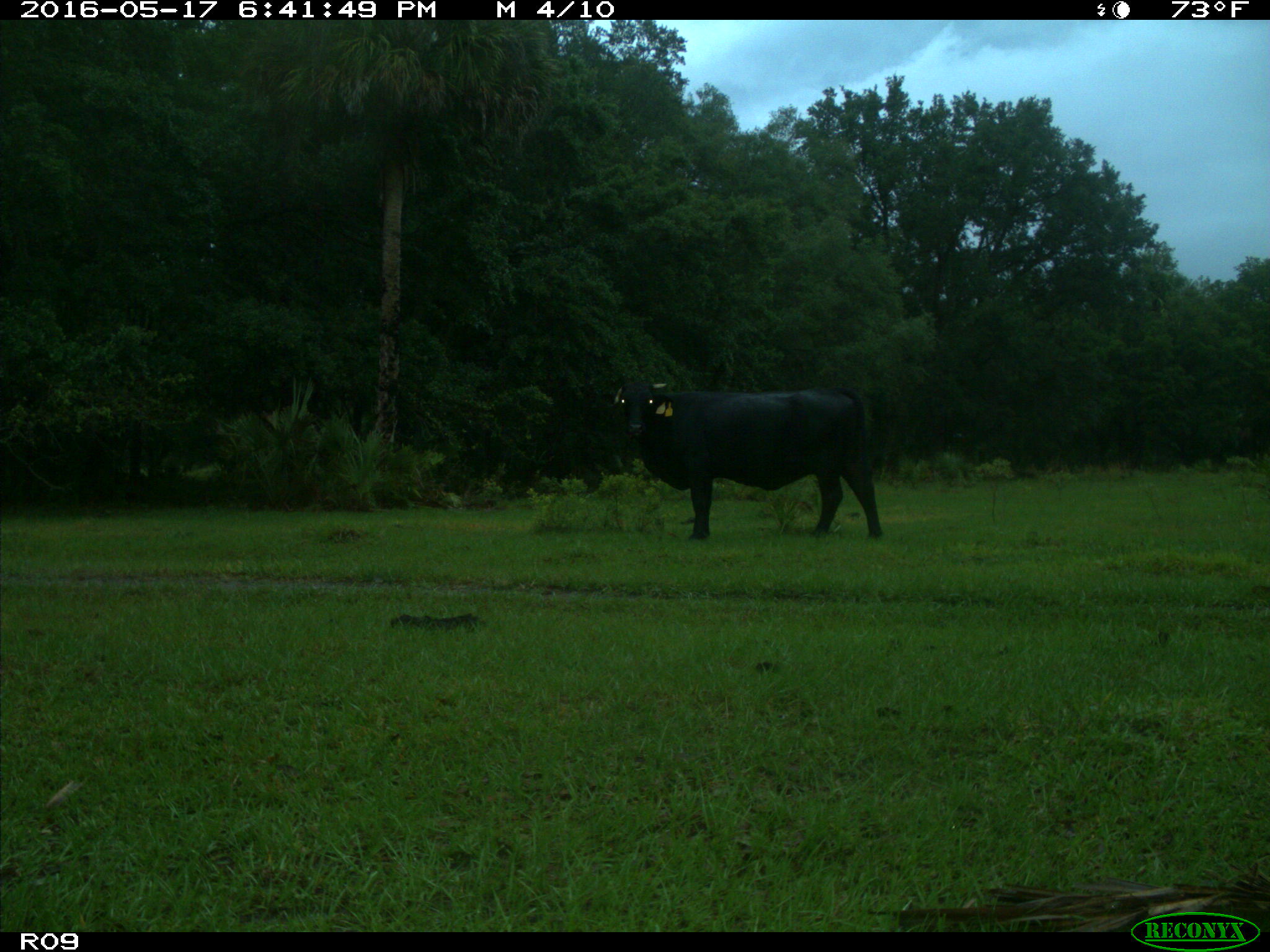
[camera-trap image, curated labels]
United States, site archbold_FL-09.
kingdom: Animalia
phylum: Chordata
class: Mammalia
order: Artiodactyla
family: Bovidae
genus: Bos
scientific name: Bos taurus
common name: domestic cow